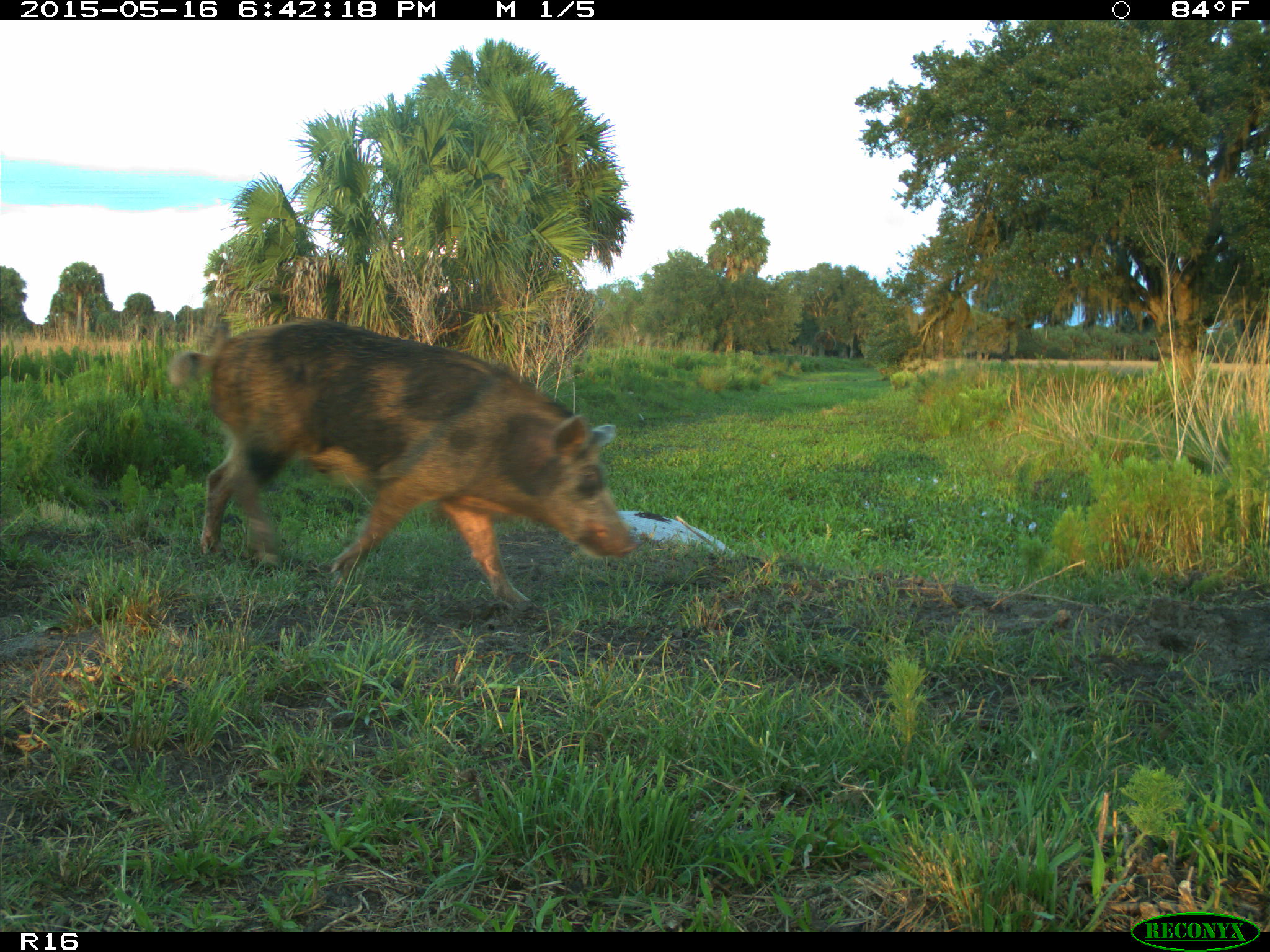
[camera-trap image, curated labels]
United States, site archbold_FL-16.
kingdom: Animalia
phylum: Chordata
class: Mammalia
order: Artiodactyla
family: Suidae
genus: Sus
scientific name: Sus scrofa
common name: wild boar